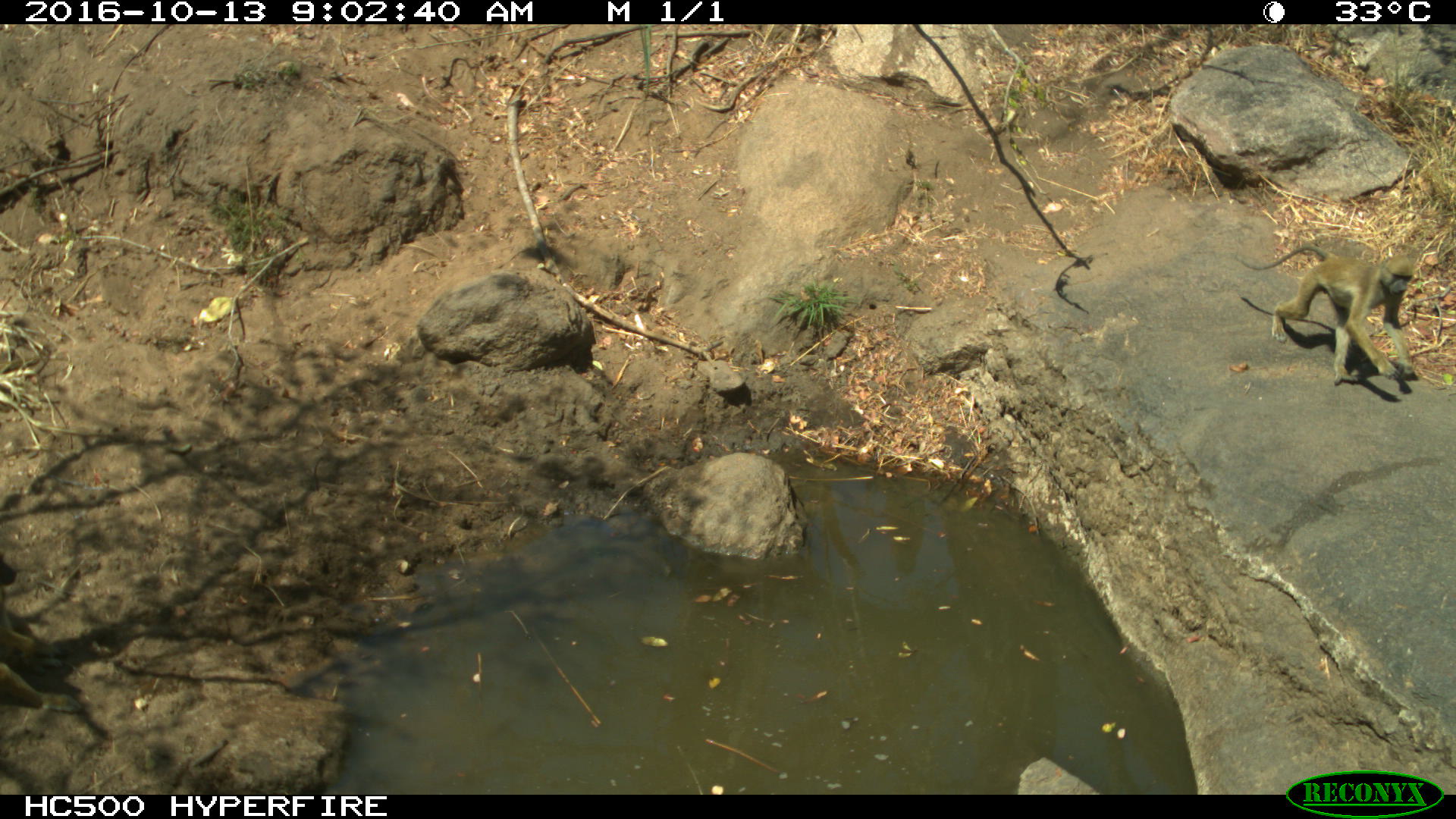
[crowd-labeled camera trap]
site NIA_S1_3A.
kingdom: Animalia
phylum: Chordata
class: Mammalia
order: Primates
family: Cercopithecidae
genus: Papio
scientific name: Papio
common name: baboon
Baboon (Papio), count 1. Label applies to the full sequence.